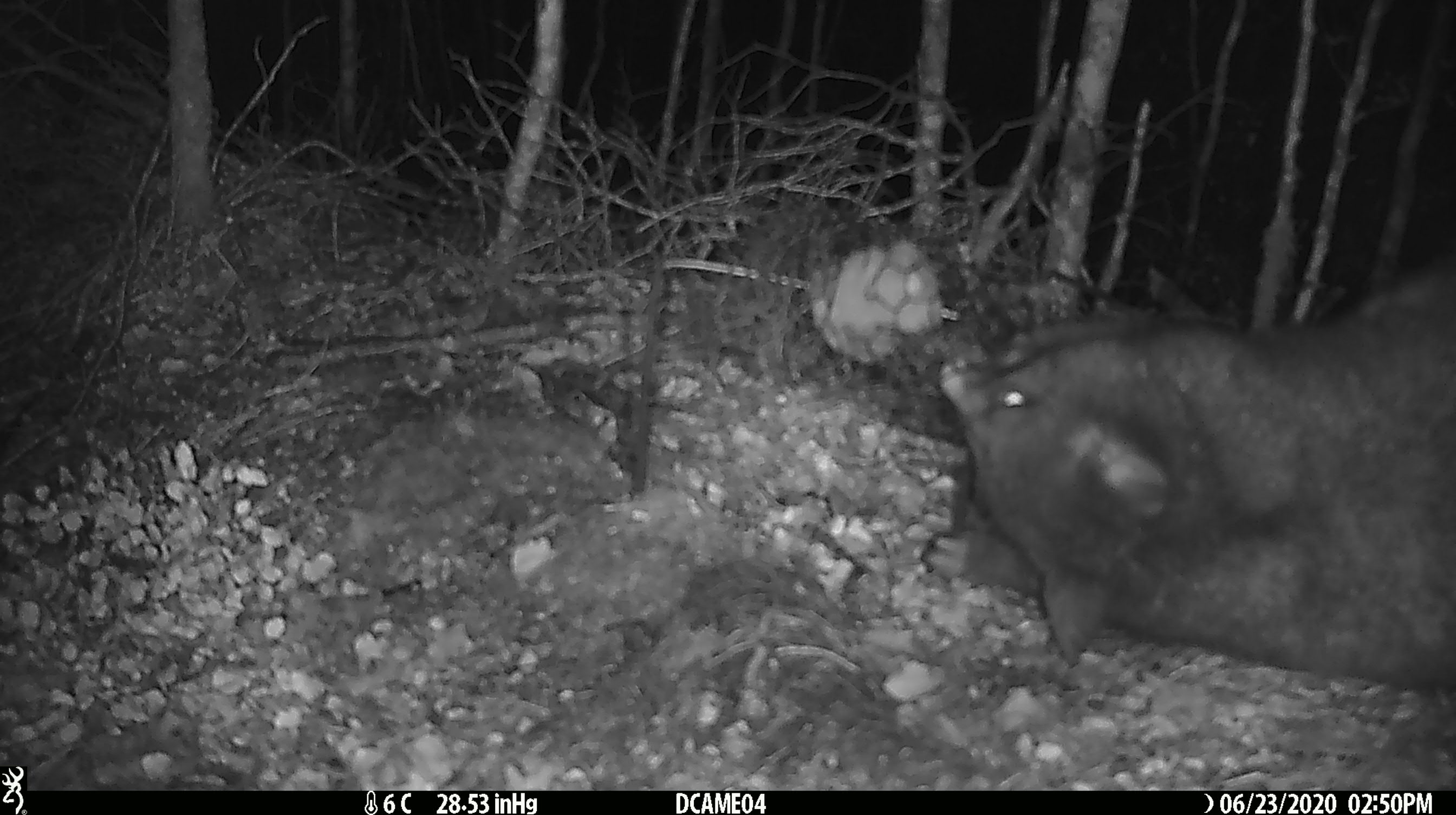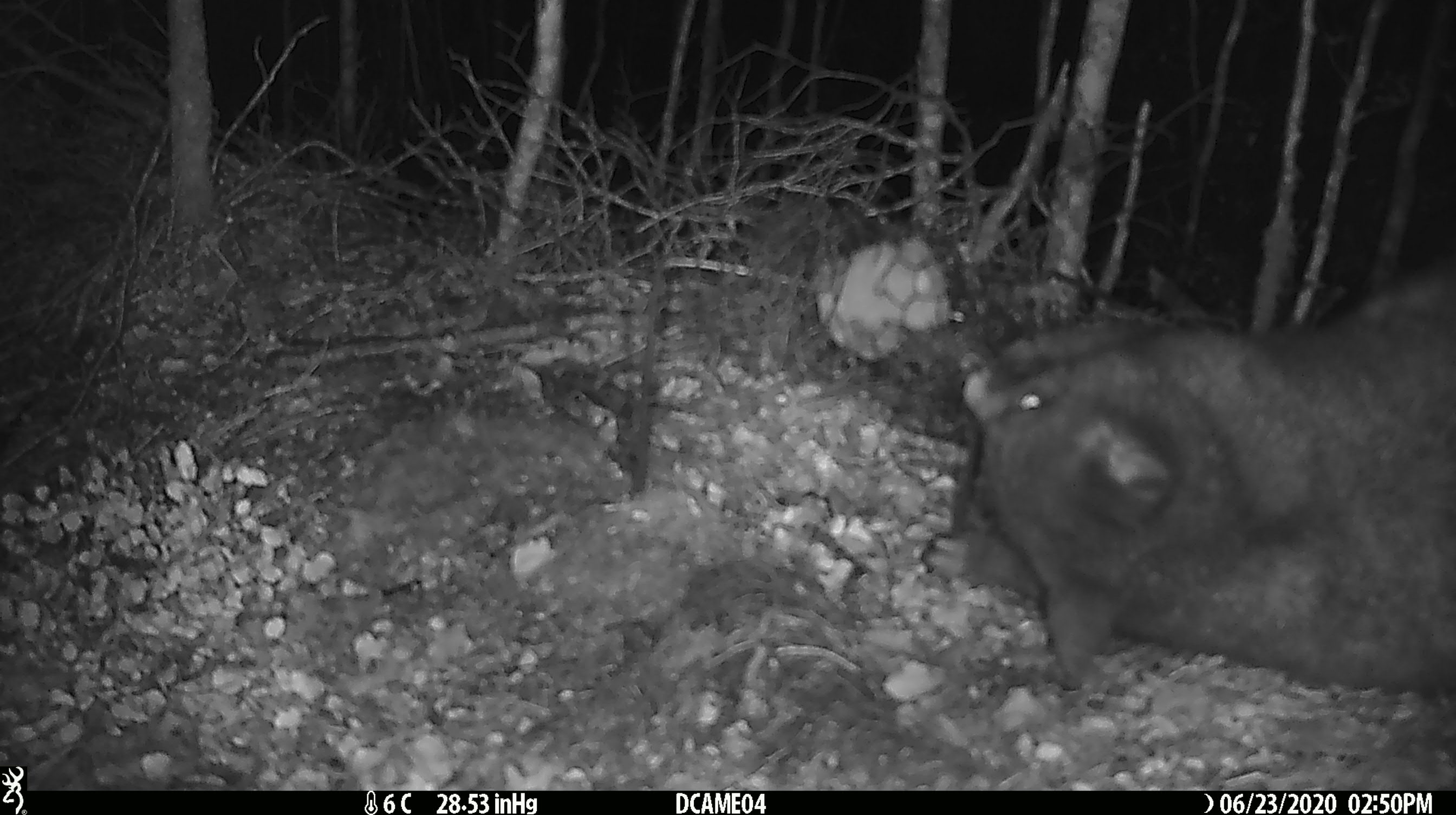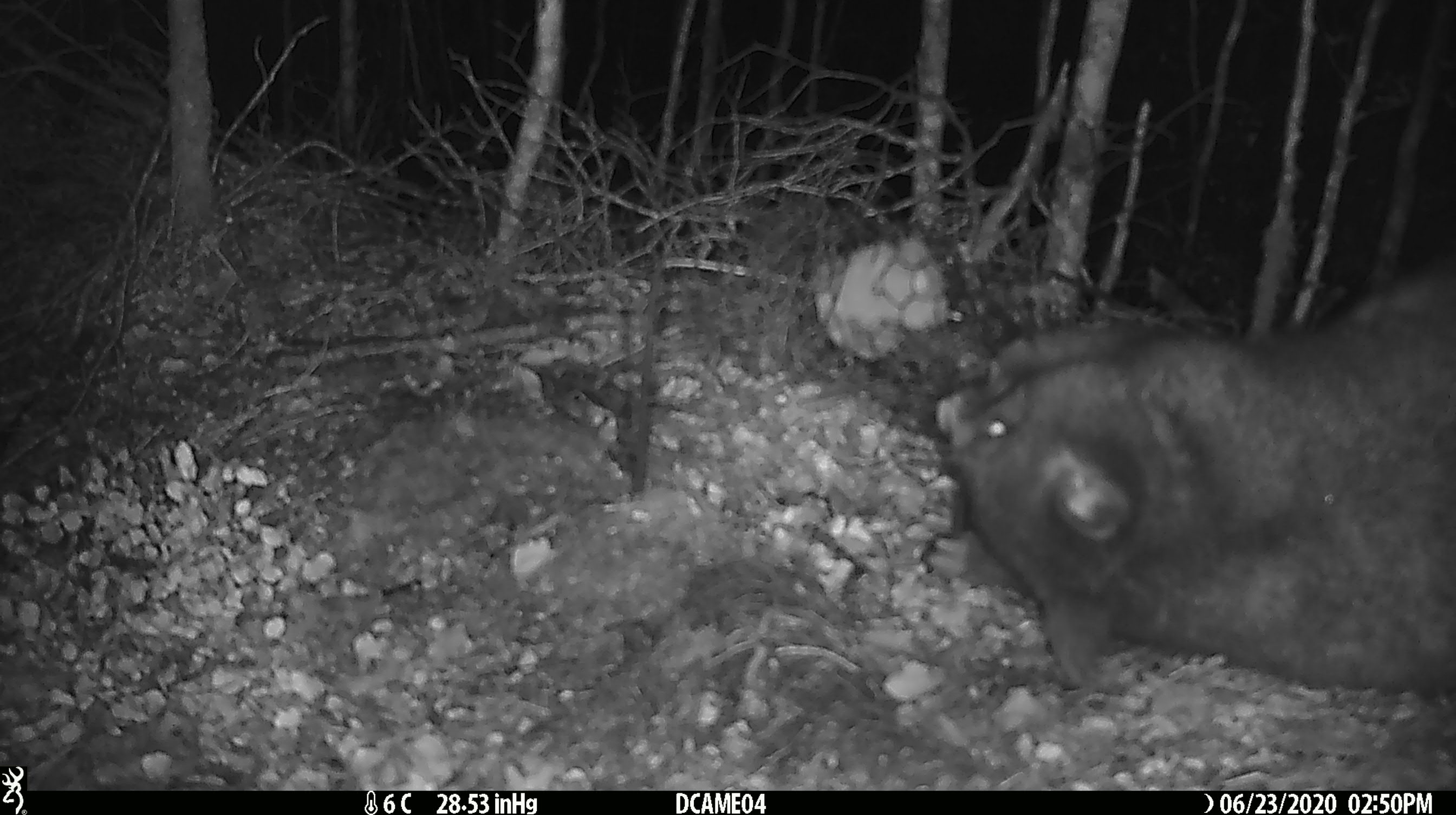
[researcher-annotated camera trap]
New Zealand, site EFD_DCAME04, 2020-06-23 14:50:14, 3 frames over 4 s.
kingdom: Animalia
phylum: Chordata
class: Mammalia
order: Diprotodontia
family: Phalangeridae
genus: Trichosurus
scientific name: Trichosurus vulpecula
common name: common brushtail possum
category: possum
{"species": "possum (common brushtail possum) (Trichosurus vulpecula)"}